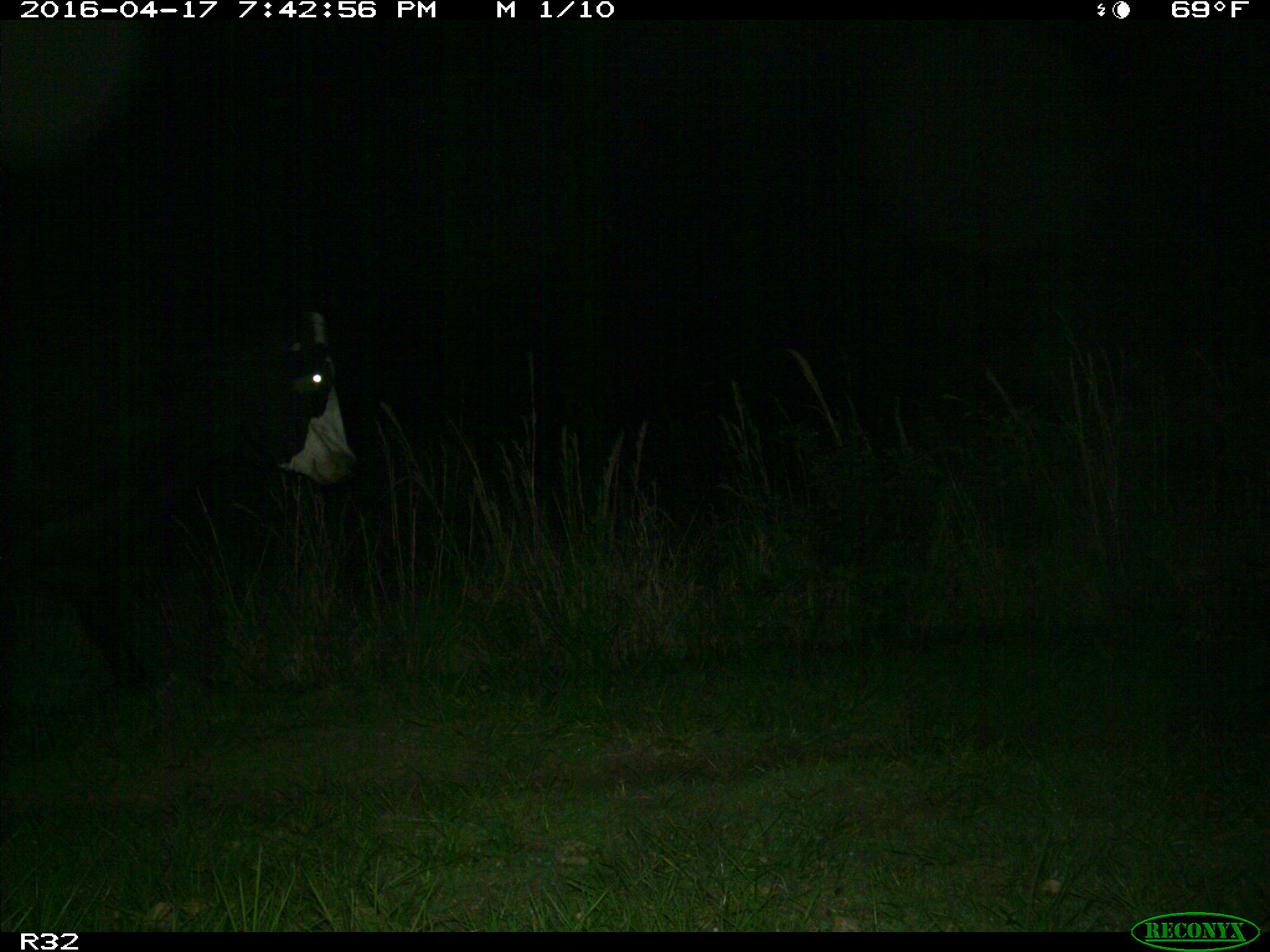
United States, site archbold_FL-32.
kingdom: Animalia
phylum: Chordata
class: Mammalia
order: Artiodactyla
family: Bovidae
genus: Bos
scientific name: Bos taurus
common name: domestic cow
Bos taurus (domestic cow).